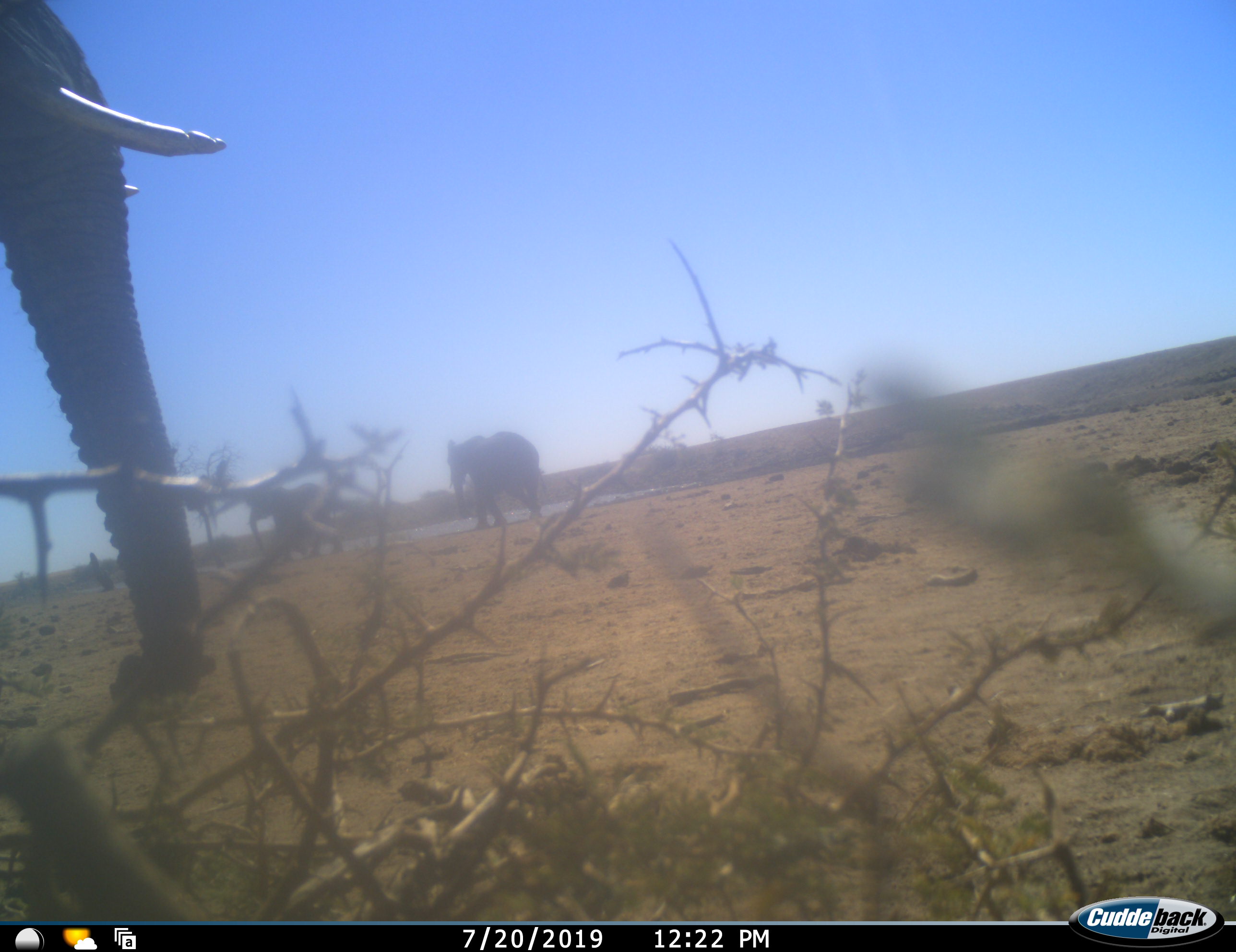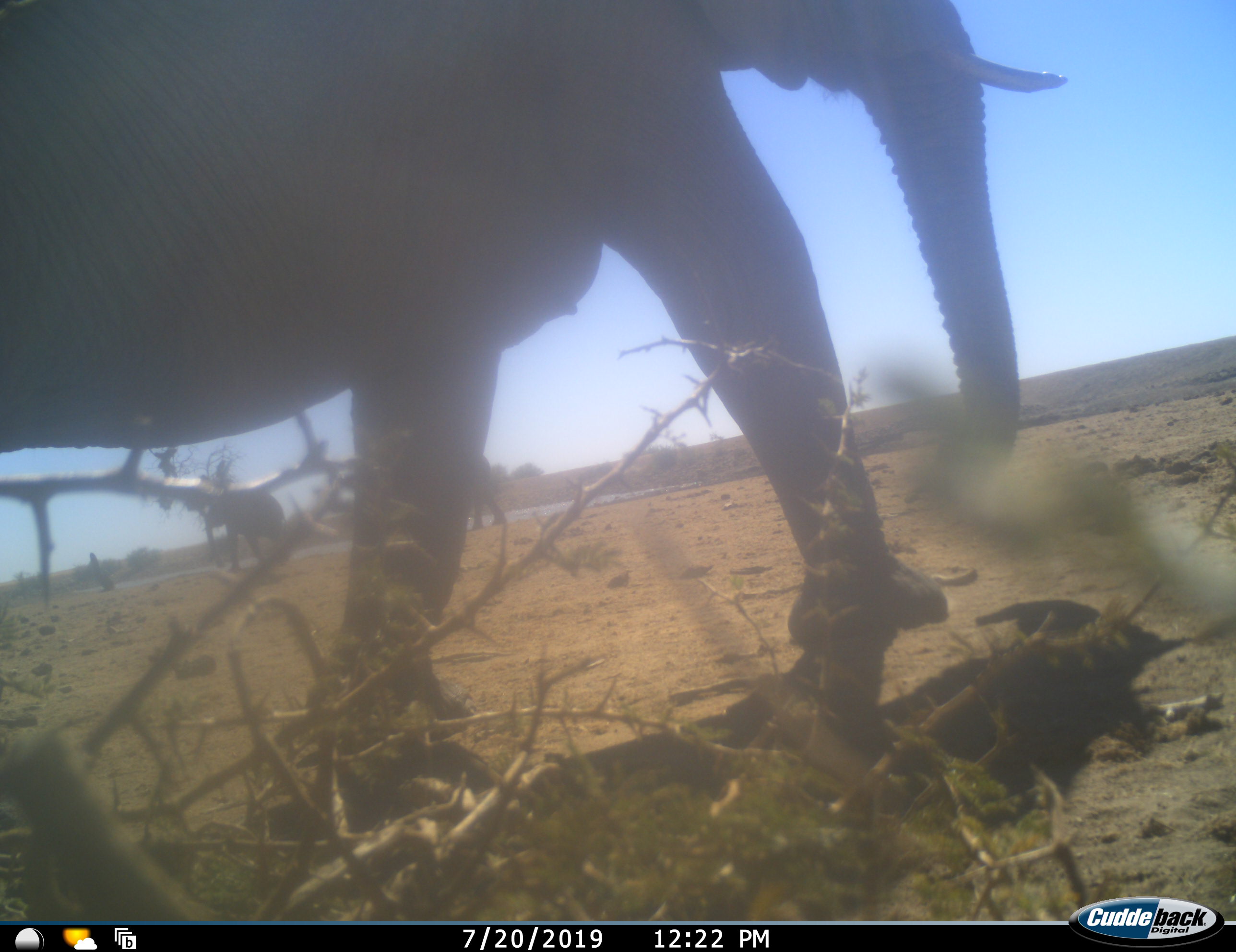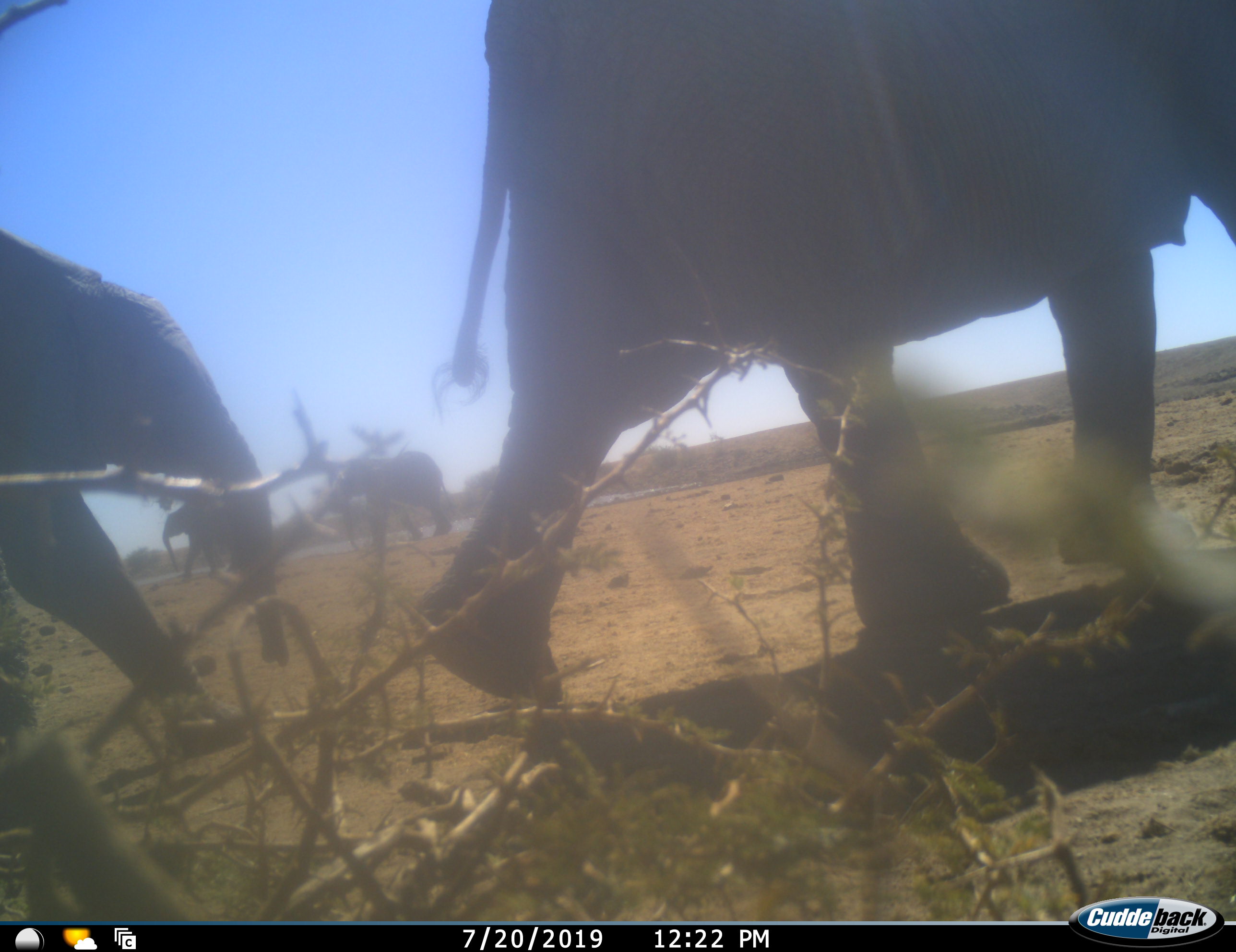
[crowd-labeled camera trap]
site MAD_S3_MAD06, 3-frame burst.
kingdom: Animalia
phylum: Chordata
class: Mammalia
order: Proboscidea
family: Elephantidae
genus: Loxodonta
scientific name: Loxodonta africana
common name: african bush elephant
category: elephant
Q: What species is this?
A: Elephant (african bush elephant) (Loxodonta africana).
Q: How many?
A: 4.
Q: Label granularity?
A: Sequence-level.